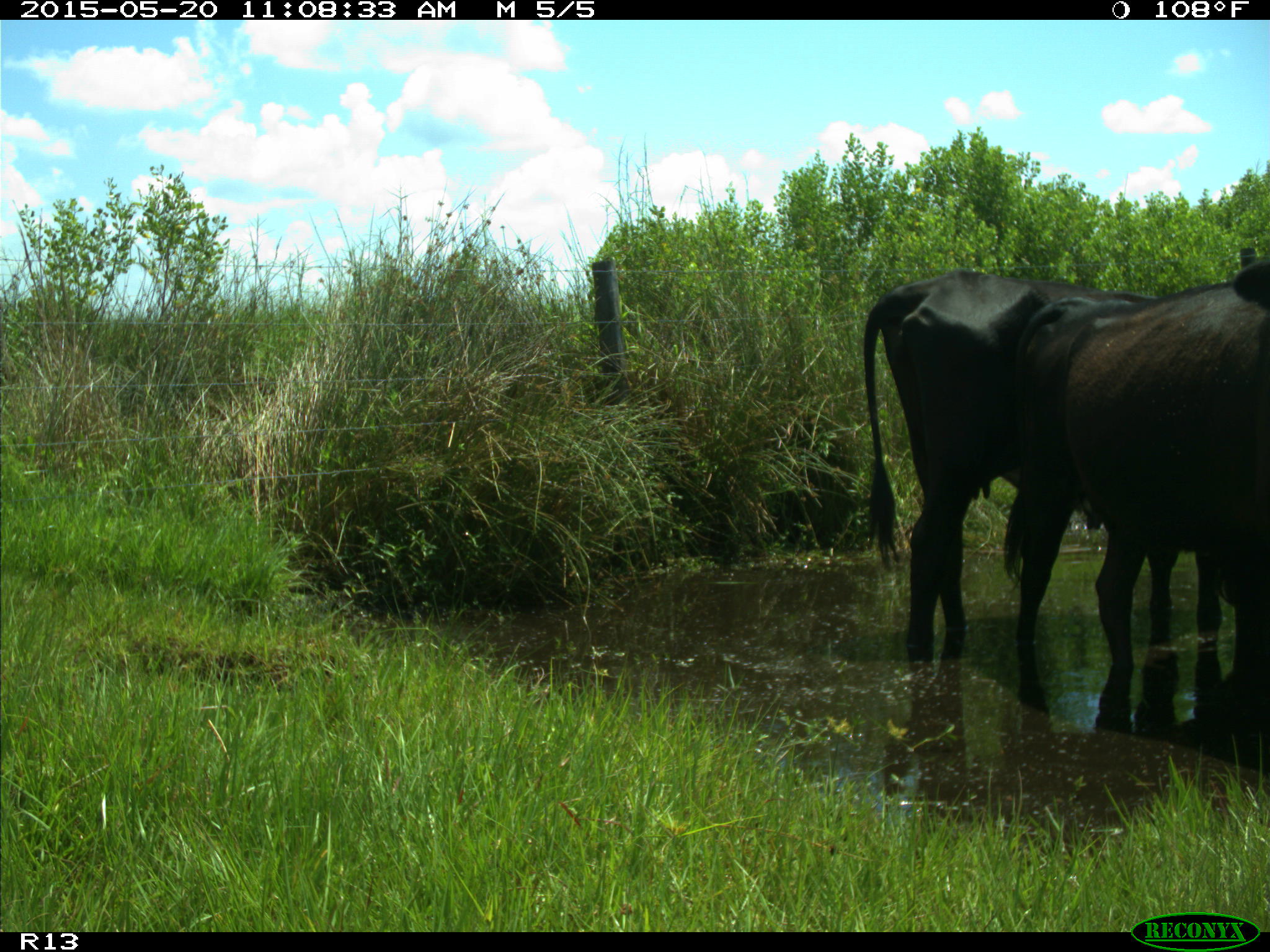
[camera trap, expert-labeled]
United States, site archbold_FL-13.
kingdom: Animalia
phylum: Chordata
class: Mammalia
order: Artiodactyla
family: Bovidae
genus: Bos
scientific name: Bos taurus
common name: domestic cow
Bos taurus (domestic cow).